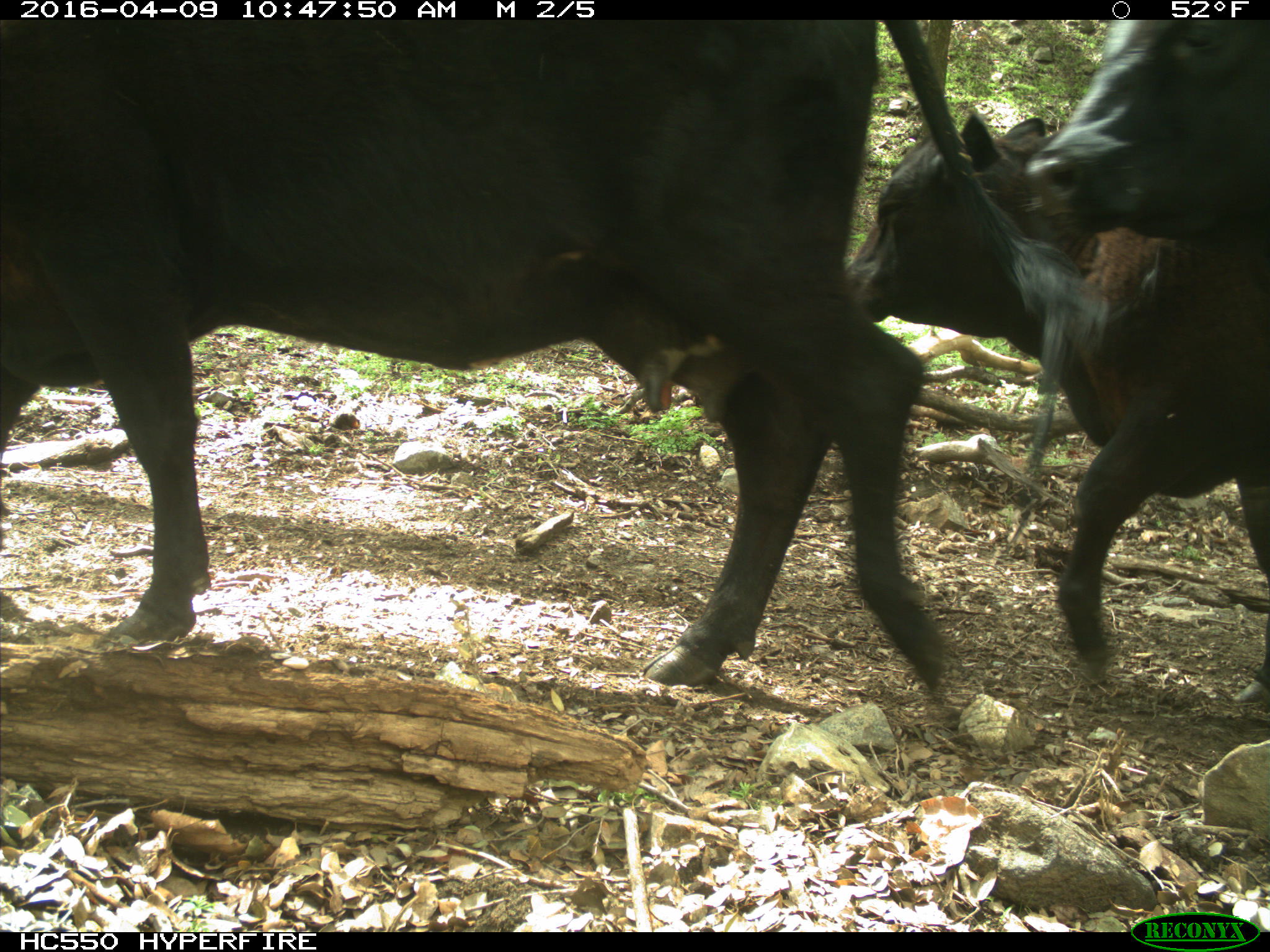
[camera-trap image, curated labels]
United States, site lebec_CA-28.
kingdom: Animalia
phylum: Chordata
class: Mammalia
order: Artiodactyla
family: Bovidae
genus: Bos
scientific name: Bos taurus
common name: domestic cow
Bos taurus (domestic cow).